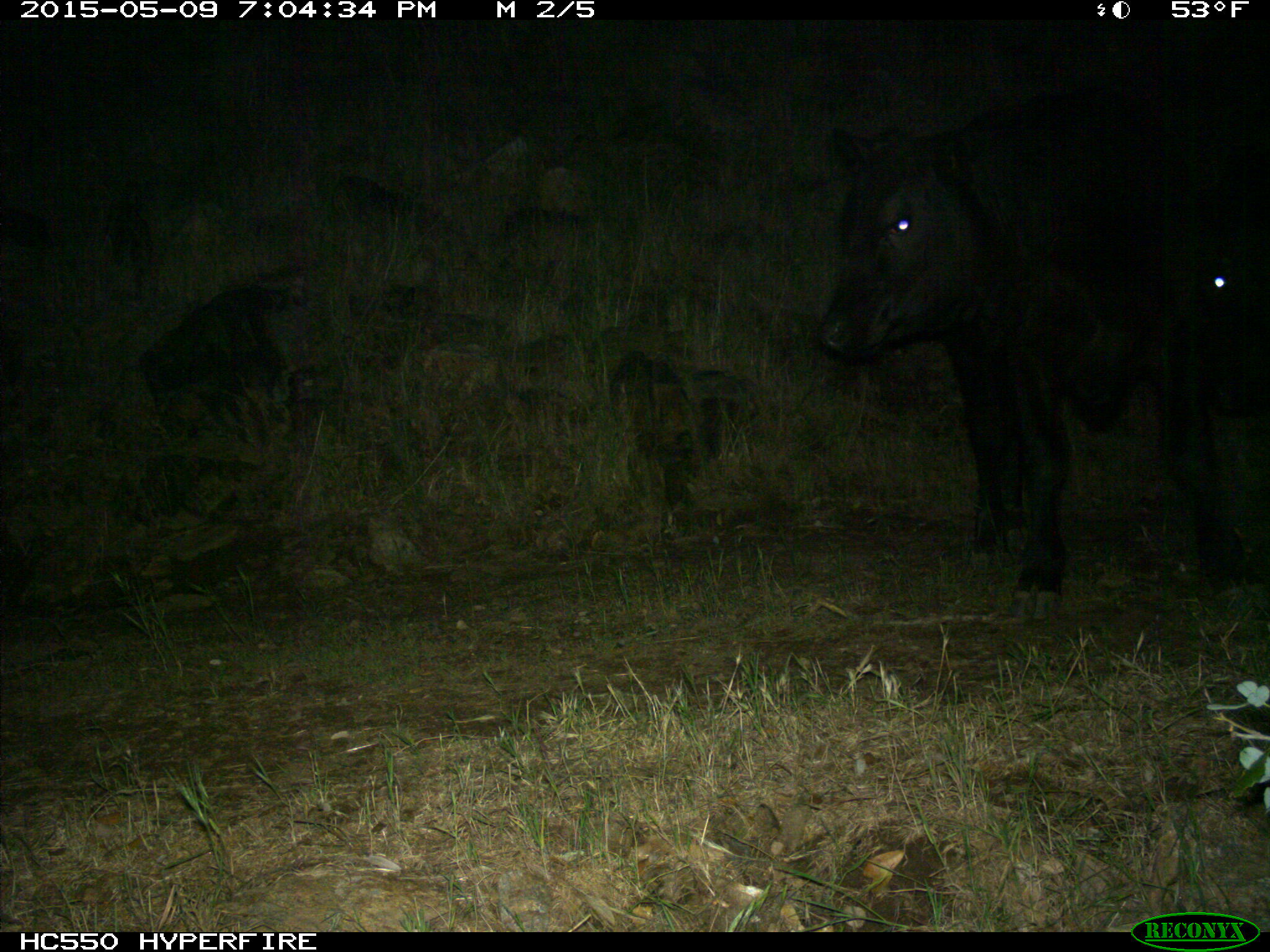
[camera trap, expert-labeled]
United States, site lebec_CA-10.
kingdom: Animalia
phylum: Chordata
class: Mammalia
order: Artiodactyla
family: Bovidae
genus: Bos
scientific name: Bos taurus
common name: domestic cow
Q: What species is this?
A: Bos taurus (domestic cow).